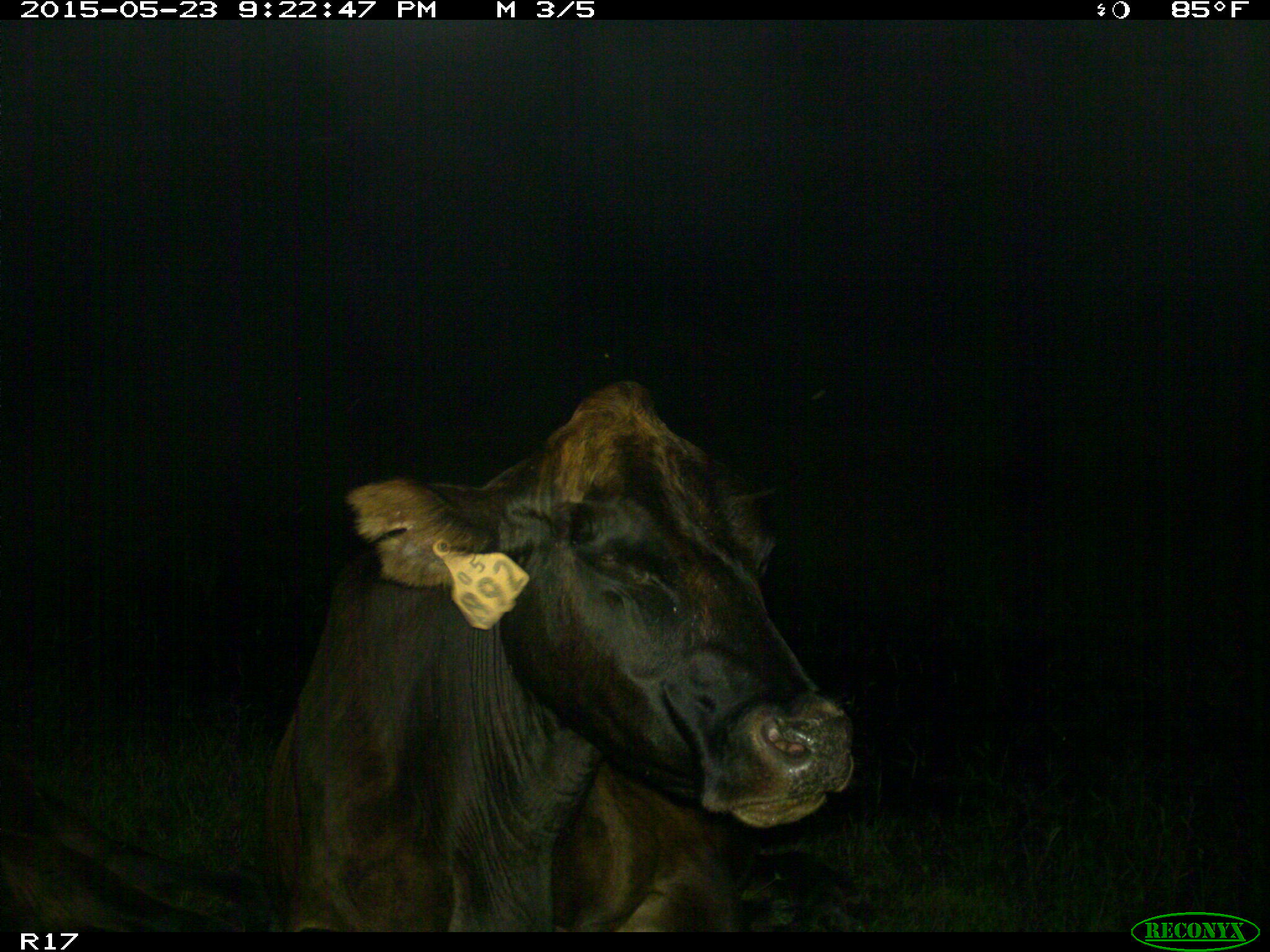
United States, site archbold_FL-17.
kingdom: Animalia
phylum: Chordata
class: Mammalia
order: Artiodactyla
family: Bovidae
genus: Bos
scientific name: Bos taurus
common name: domestic cow